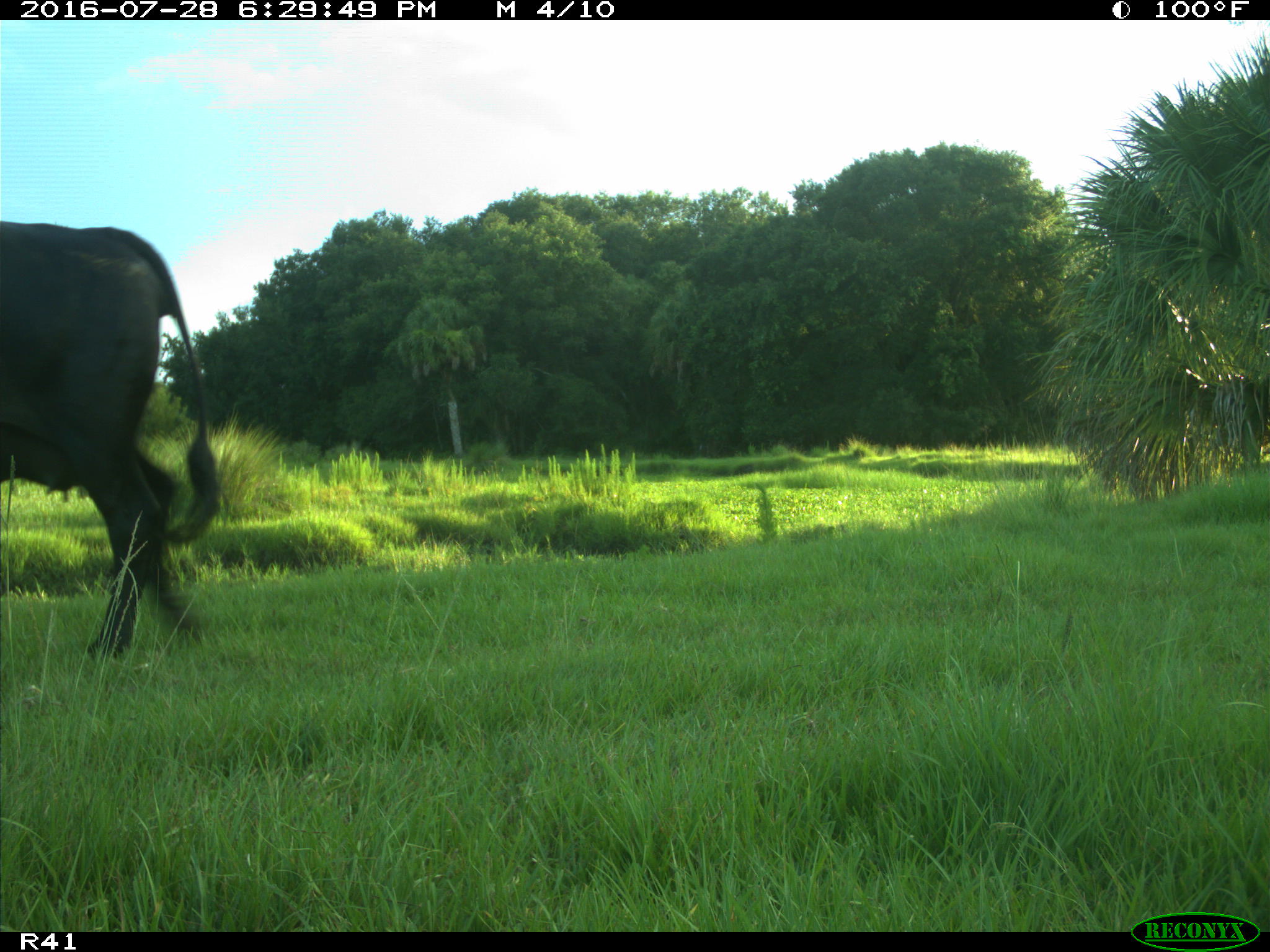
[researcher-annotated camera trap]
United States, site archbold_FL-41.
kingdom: Animalia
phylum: Chordata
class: Mammalia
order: Artiodactyla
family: Bovidae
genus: Bos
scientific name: Bos taurus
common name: domestic cow